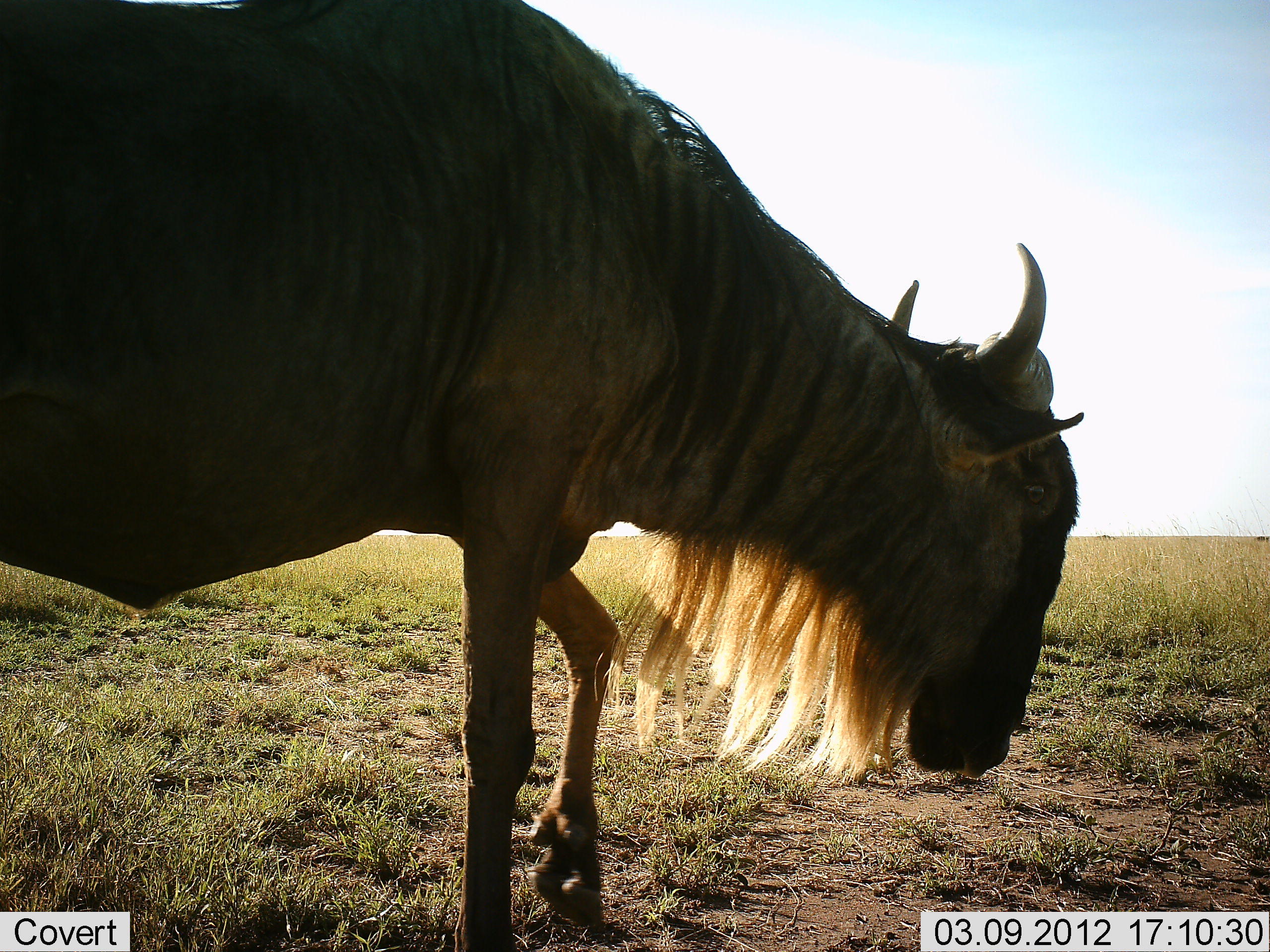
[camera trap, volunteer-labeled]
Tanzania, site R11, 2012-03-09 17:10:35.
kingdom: Animalia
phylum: Chordata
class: Mammalia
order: Artiodactyla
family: Bovidae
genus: Connochaetes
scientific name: Connochaetes taurinus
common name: blue wildebeest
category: wildebeest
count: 1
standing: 31%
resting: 0%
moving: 50%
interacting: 0%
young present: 0%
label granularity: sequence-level